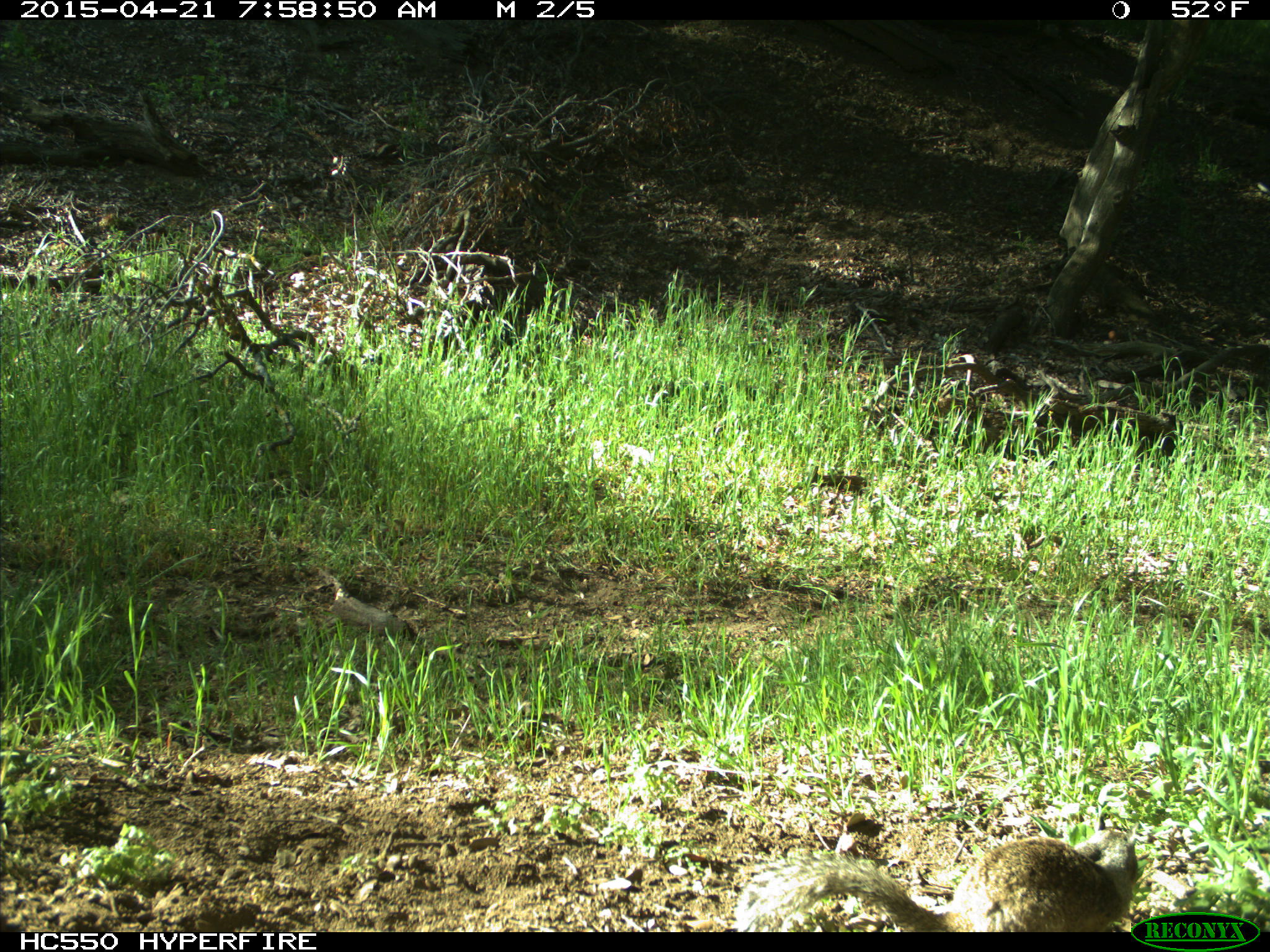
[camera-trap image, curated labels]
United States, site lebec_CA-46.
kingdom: Animalia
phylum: Chordata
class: Mammalia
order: Rodentia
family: Sciuridae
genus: Otospermophilus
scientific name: Otospermophilus beecheyi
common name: california ground squirrel